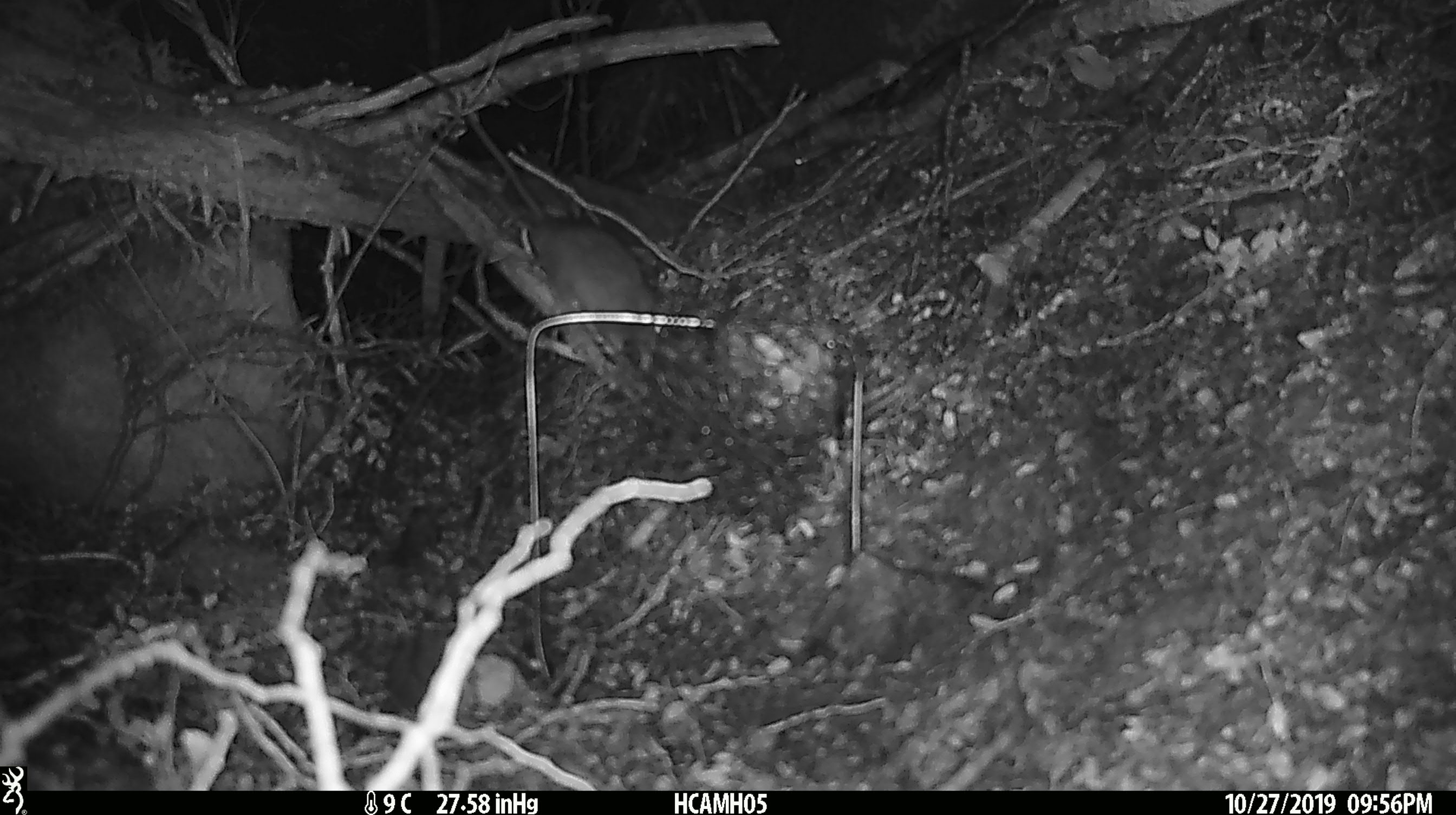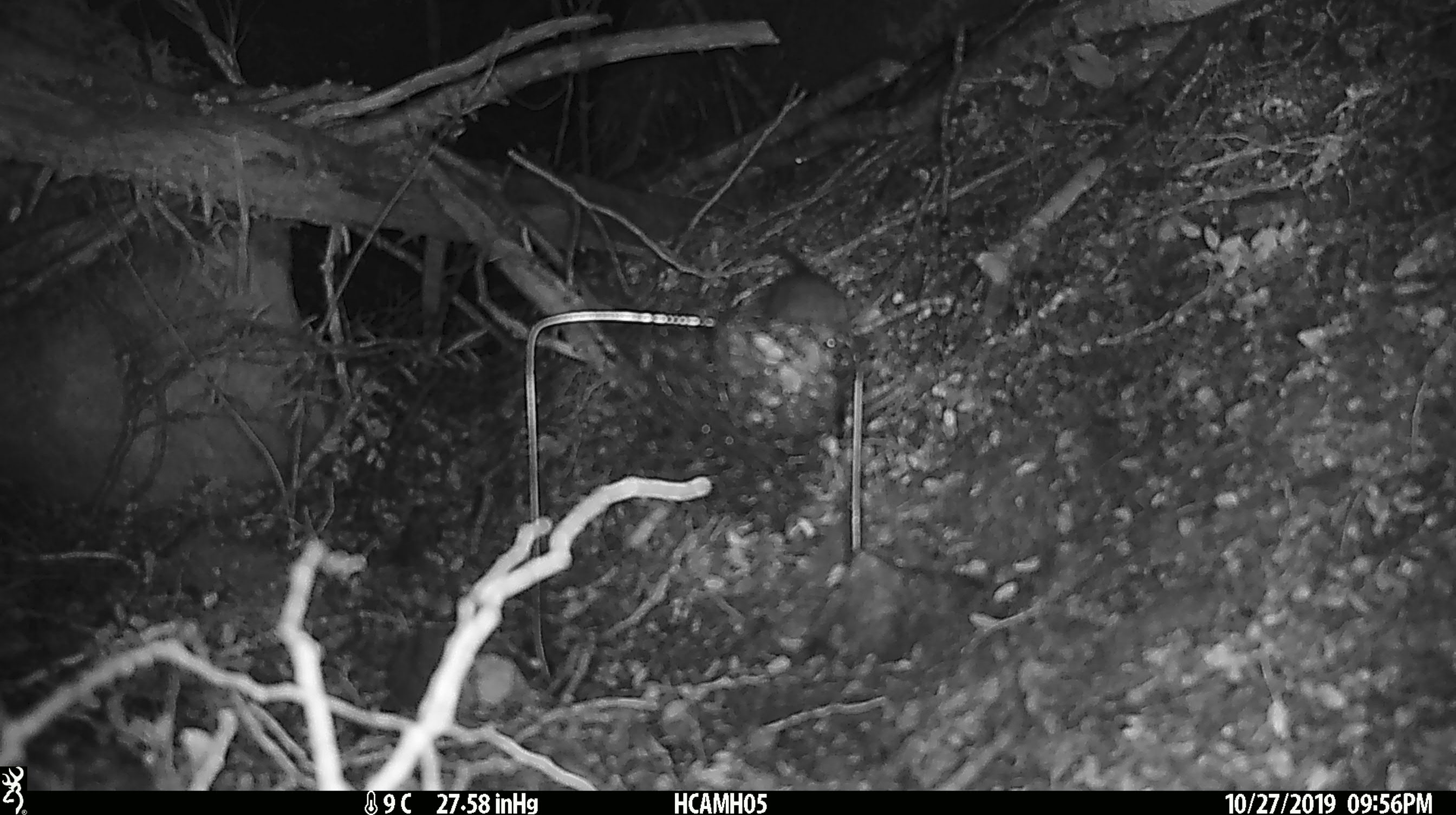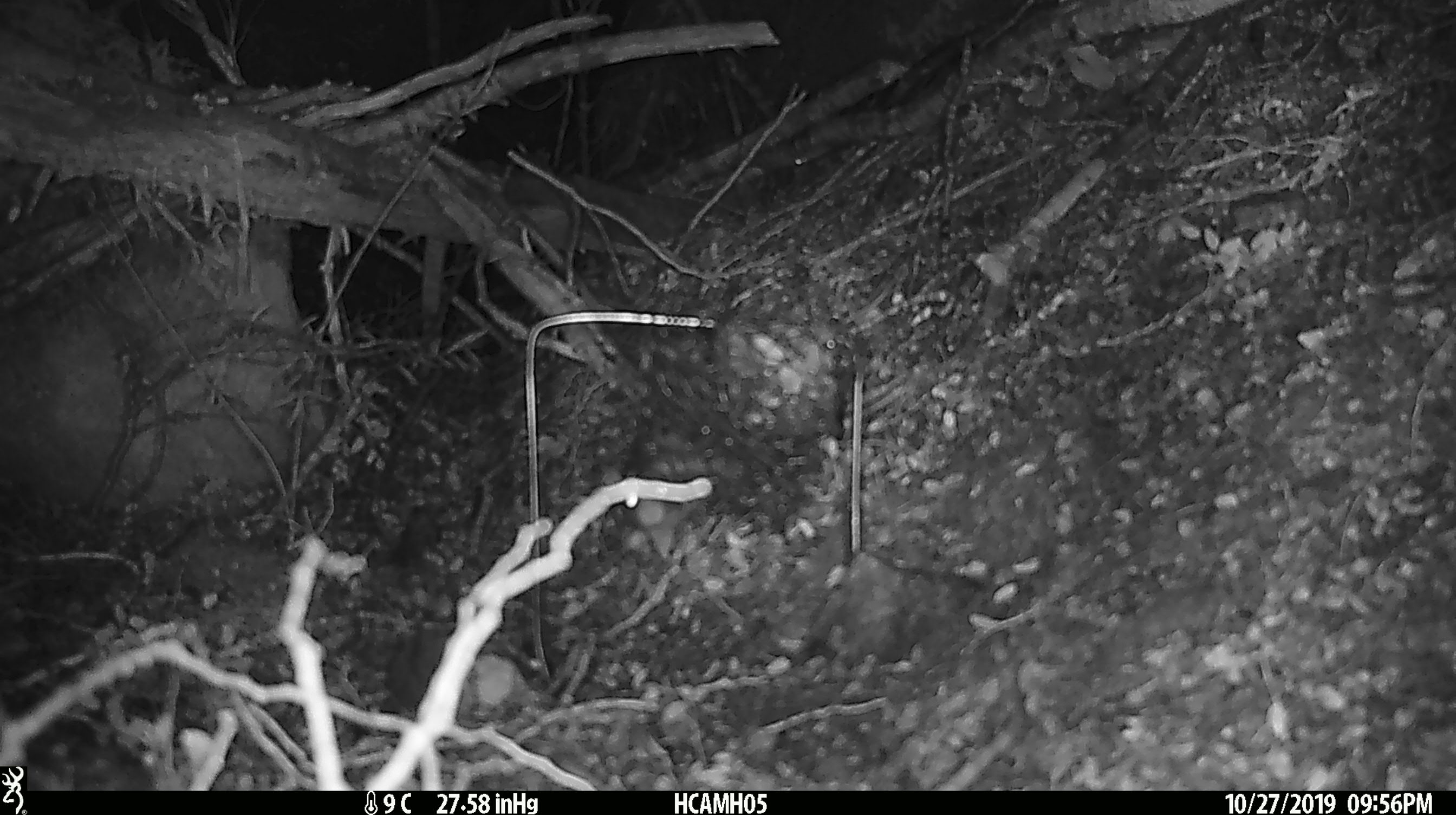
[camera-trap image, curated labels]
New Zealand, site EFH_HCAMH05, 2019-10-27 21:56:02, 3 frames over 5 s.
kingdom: Animalia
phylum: Chordata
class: Mammalia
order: Rodentia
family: Muridae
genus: Mus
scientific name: Mus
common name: mouse